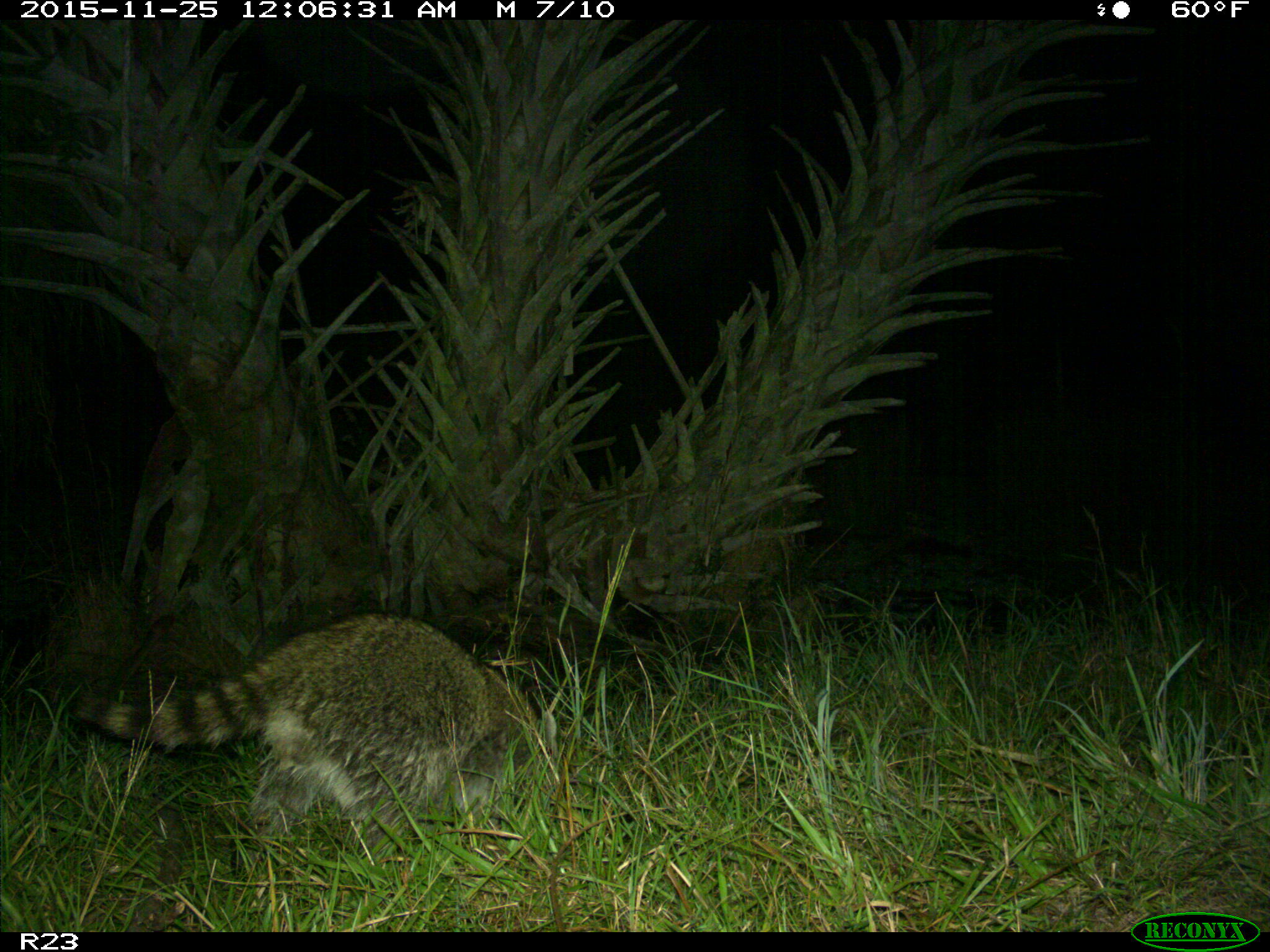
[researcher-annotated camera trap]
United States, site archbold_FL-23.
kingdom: Animalia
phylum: Chordata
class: Mammalia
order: Carnivora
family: Procyonidae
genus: Procyon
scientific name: Procyon lotor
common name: common raccoon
Procyon lotor (common raccoon).